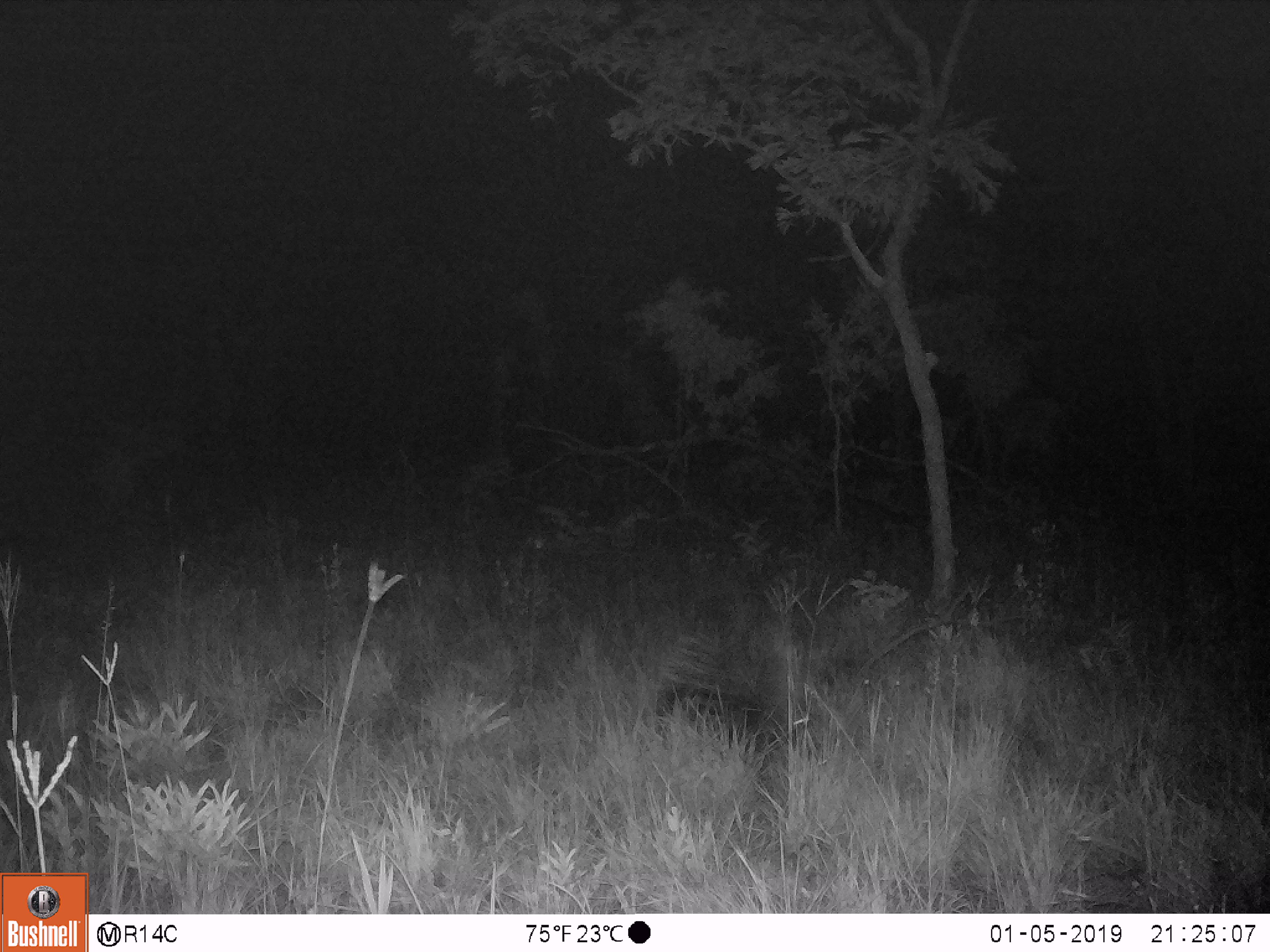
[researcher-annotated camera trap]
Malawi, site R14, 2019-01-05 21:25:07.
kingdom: Animalia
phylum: Chordata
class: Mammalia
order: Rodentia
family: Hystricidae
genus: Hystrix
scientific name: Hystrix africaeaustralis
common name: cape porcupine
Cape porcupine (Hystrix africaeaustralis), count 1.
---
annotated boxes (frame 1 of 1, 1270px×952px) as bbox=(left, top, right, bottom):
cape porcupine: bbox=(653, 615, 815, 758)